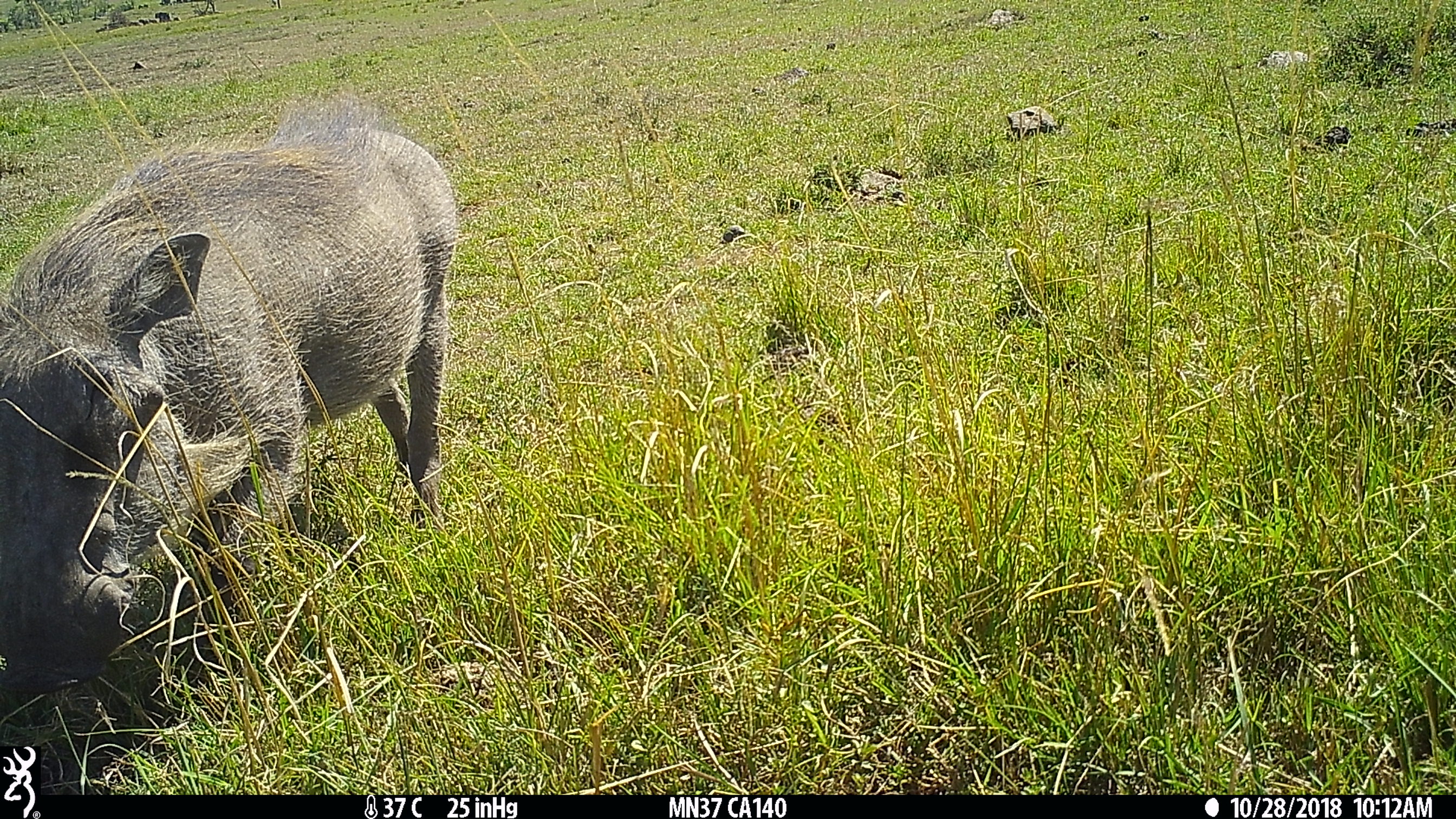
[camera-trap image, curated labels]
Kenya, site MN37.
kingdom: Animalia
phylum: Chordata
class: Mammalia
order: Artiodactyla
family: Suidae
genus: Phacochoerus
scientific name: Phacochoerus africanus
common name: common warthog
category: warthog